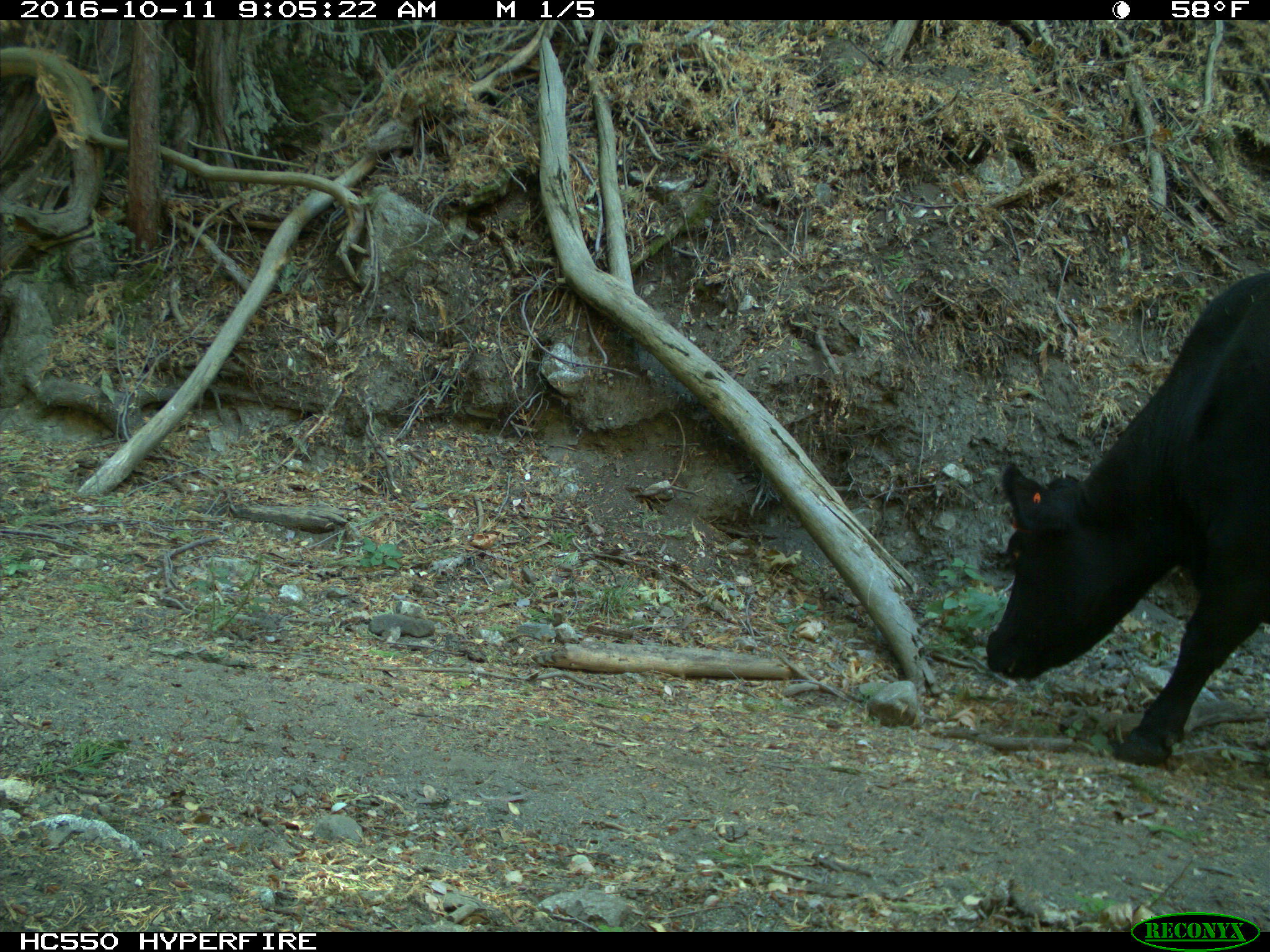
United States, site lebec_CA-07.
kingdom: Animalia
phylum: Chordata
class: Mammalia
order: Artiodactyla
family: Bovidae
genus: Bos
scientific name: Bos taurus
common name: domestic cow